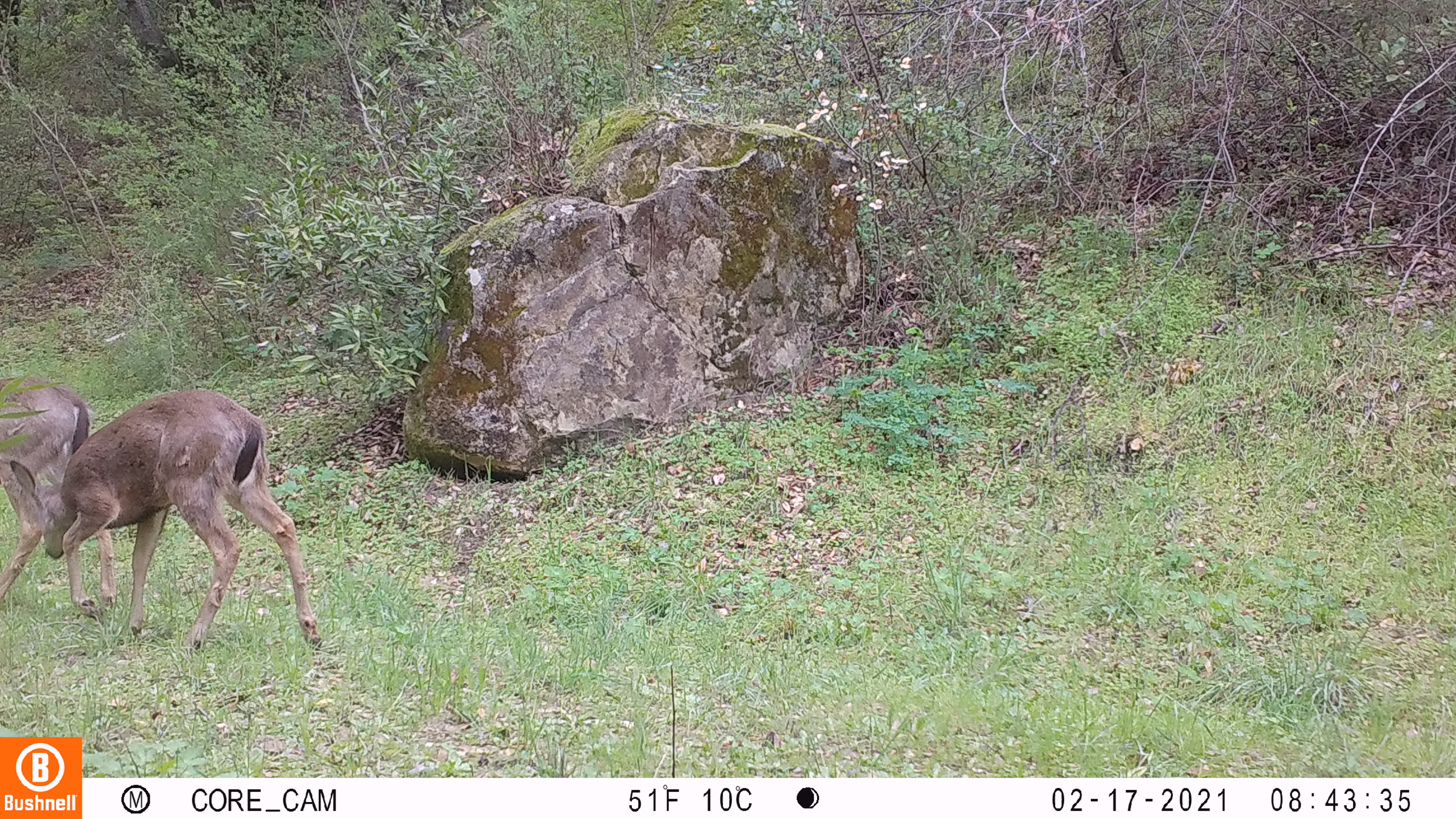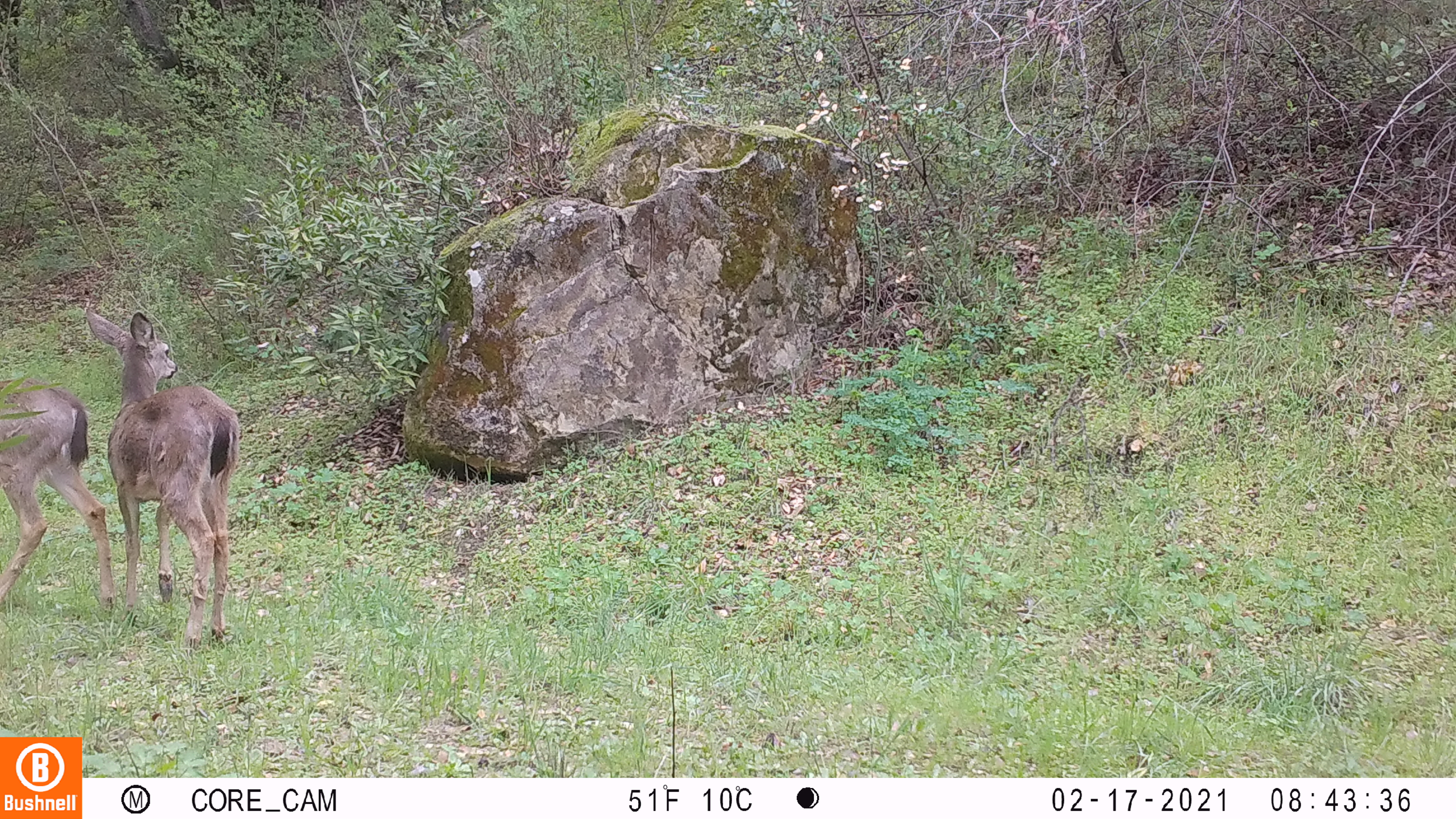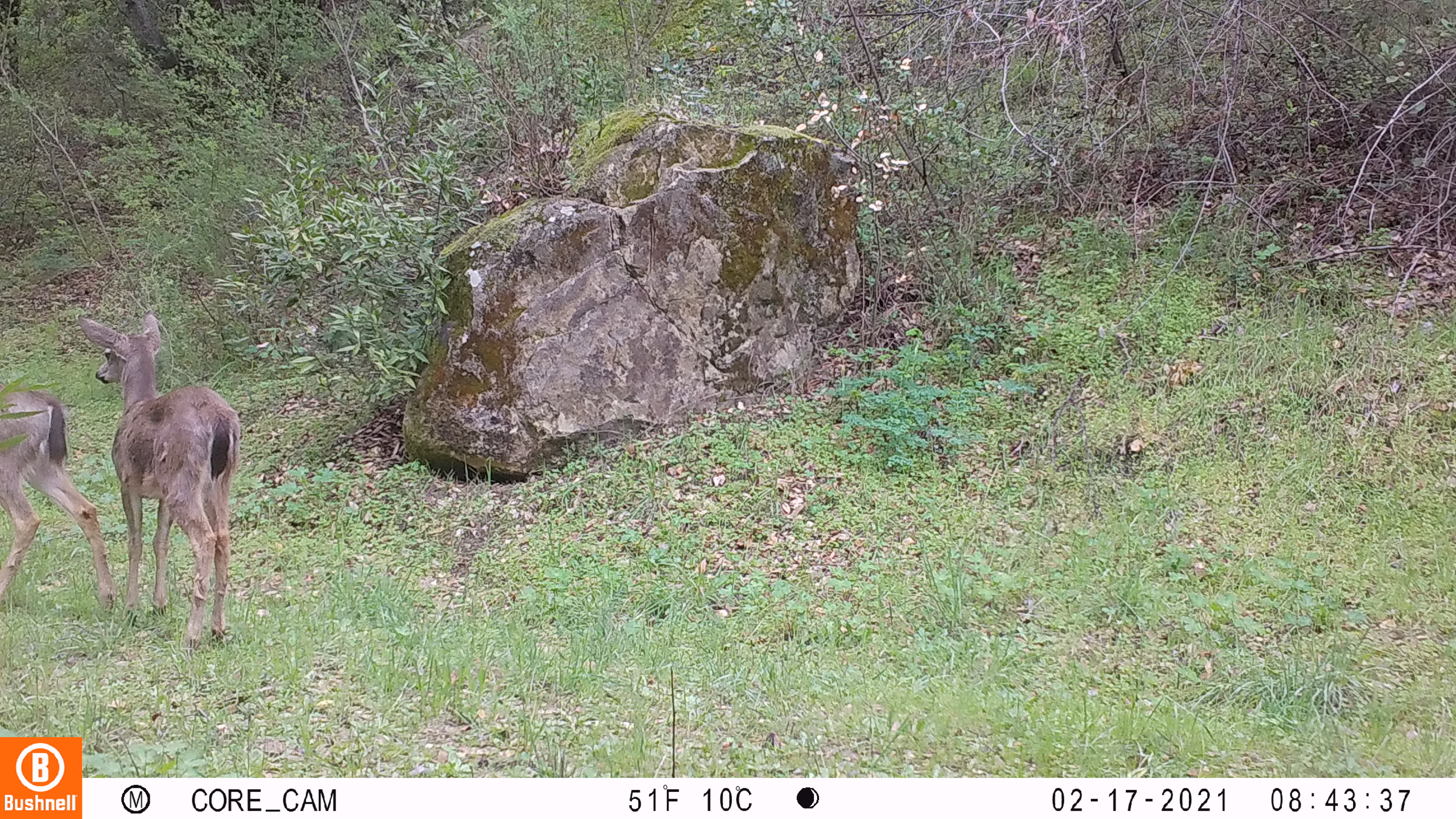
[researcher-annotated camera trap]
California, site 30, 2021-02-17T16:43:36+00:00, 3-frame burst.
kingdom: Animalia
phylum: Chordata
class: Mammalia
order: Artiodactyla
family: Cervidae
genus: Odocoileus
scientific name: Odocoileus hemionus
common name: mule deer